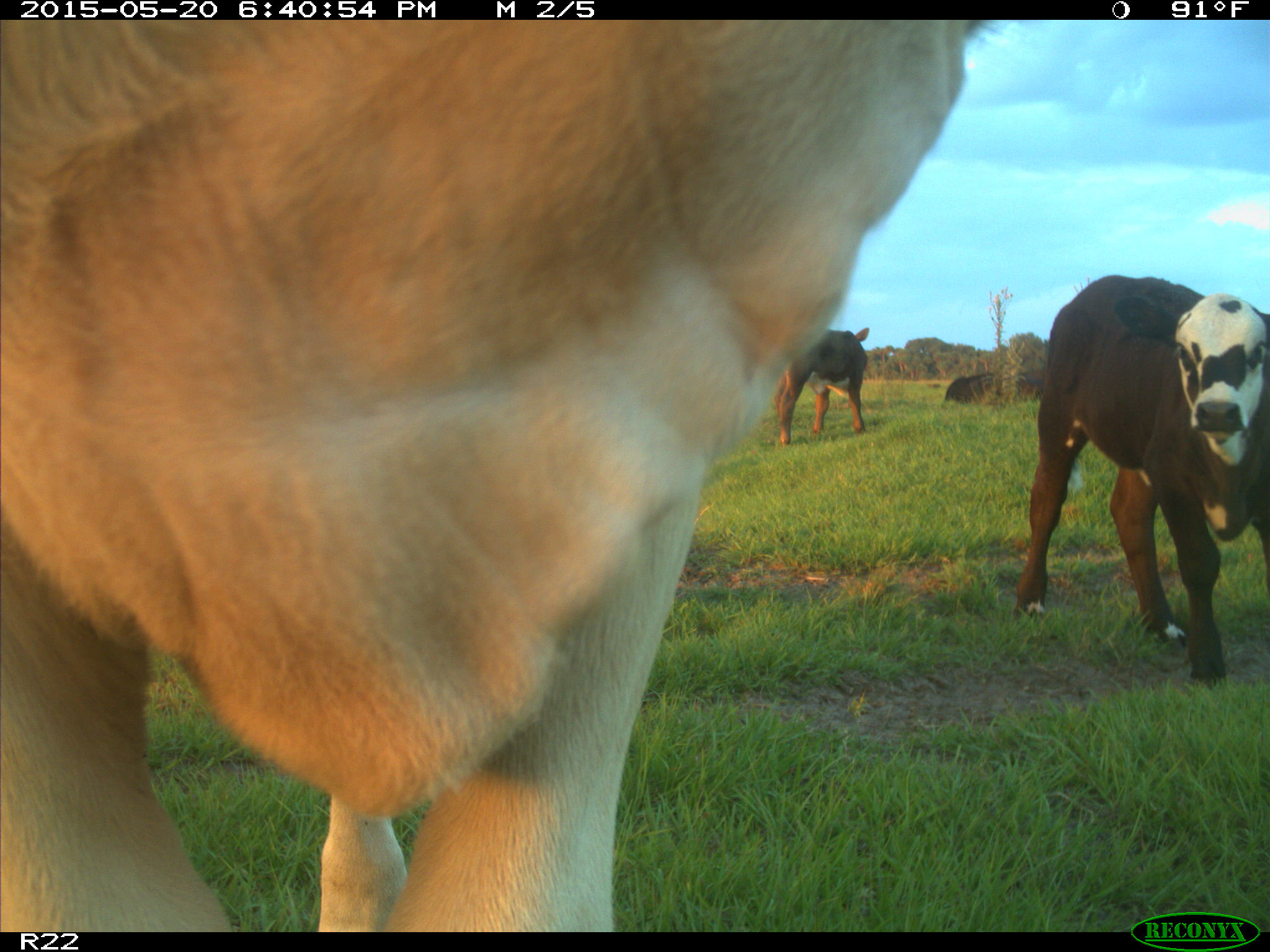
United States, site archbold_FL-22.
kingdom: Animalia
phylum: Chordata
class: Mammalia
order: Artiodactyla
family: Bovidae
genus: Bos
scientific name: Bos taurus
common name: domestic cow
Bos taurus (domestic cow).